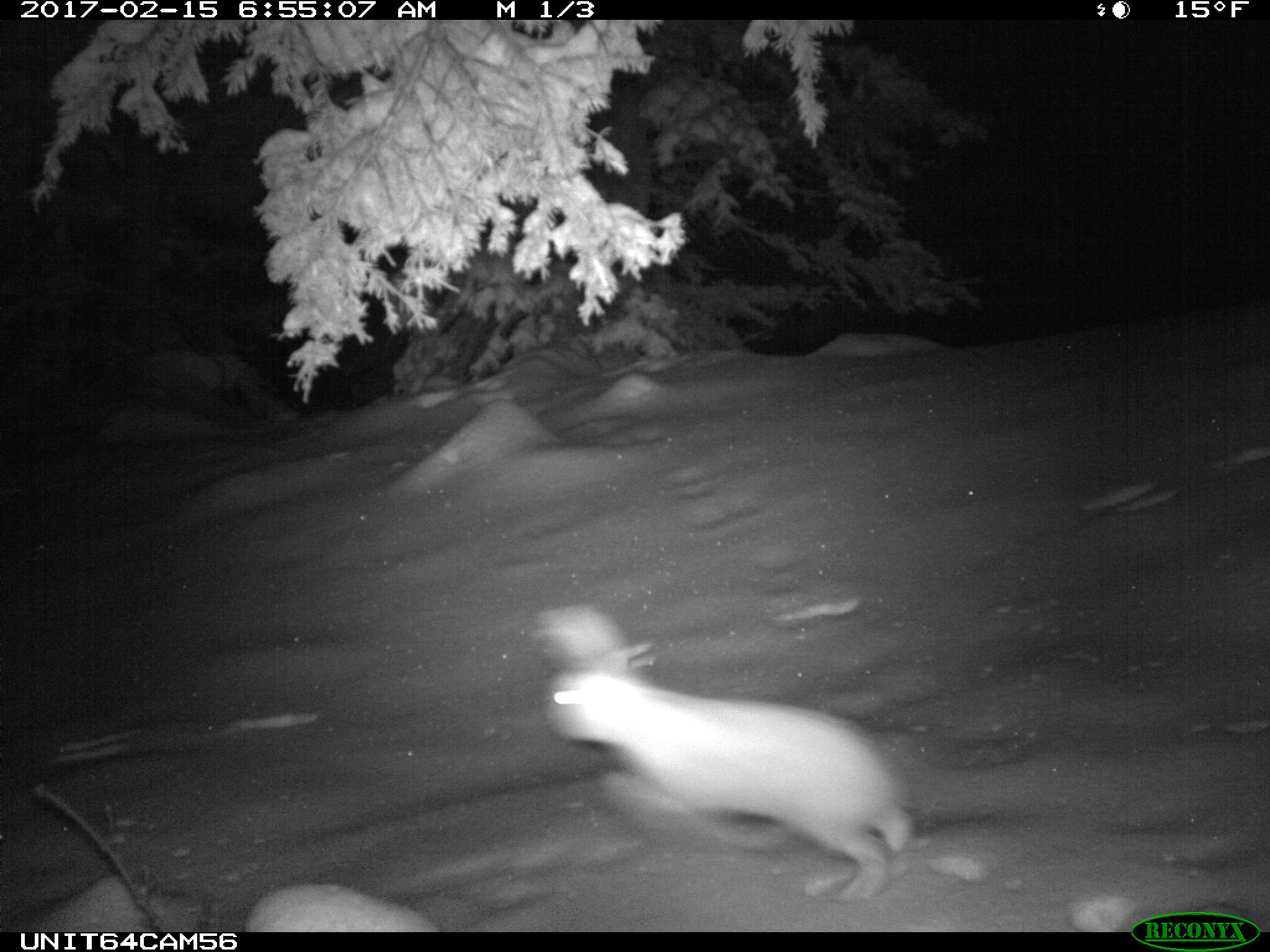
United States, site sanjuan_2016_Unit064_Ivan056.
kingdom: Animalia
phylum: Chordata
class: Mammalia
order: Lagomorpha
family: Leporidae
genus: Lepus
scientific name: Lepus americanus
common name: snowshoe hare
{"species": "Lepus americanus (snowshoe hare)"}